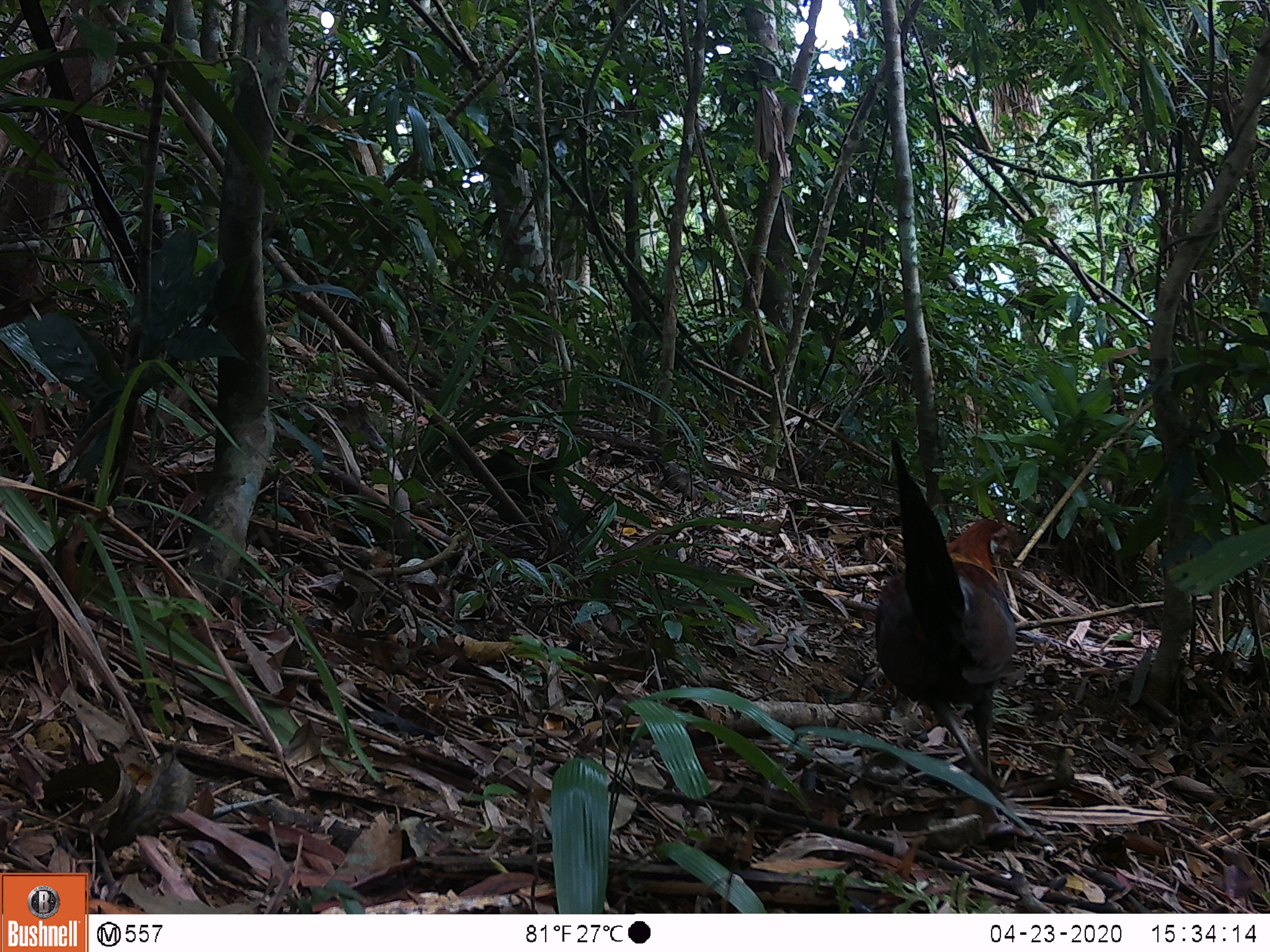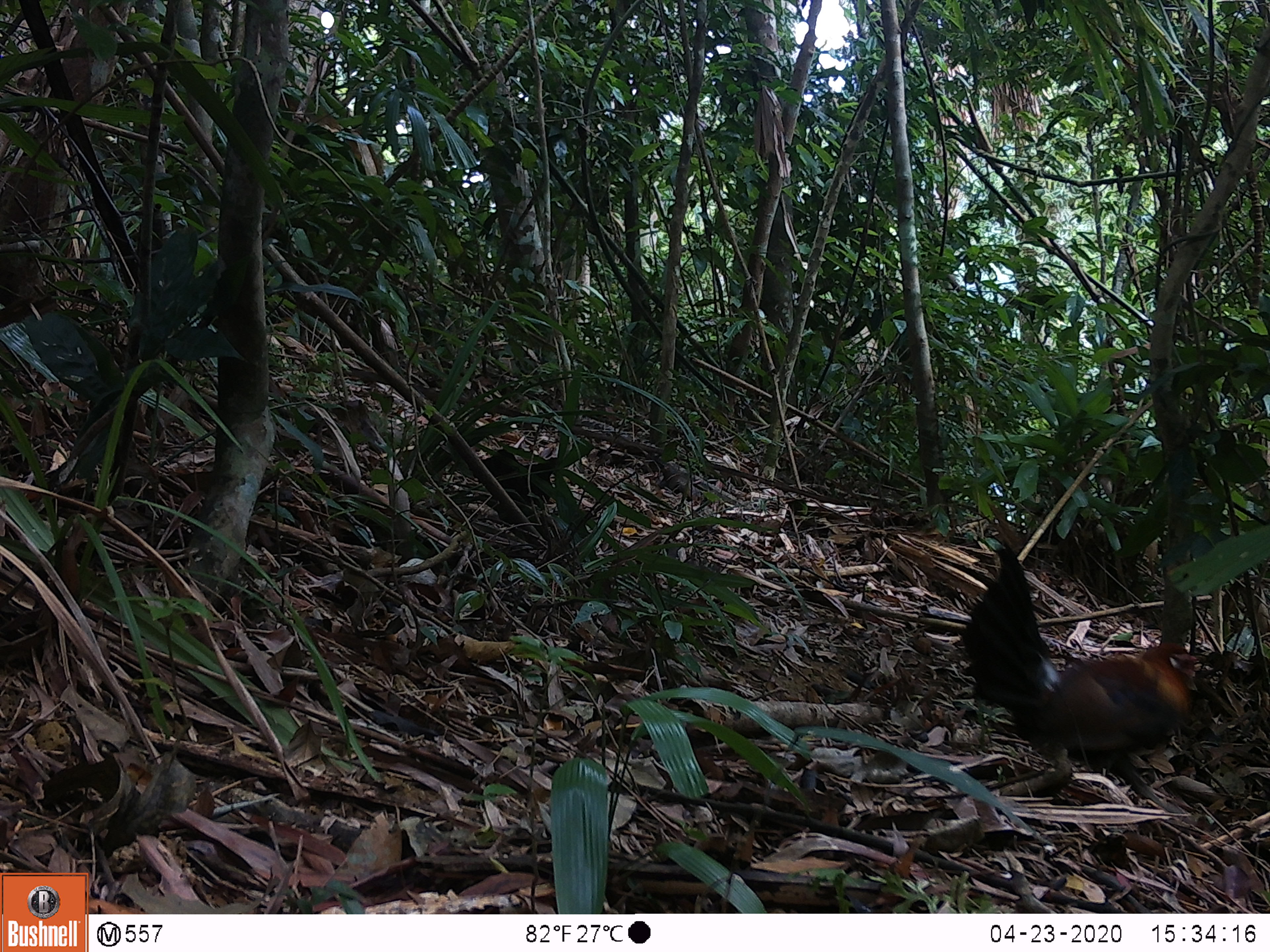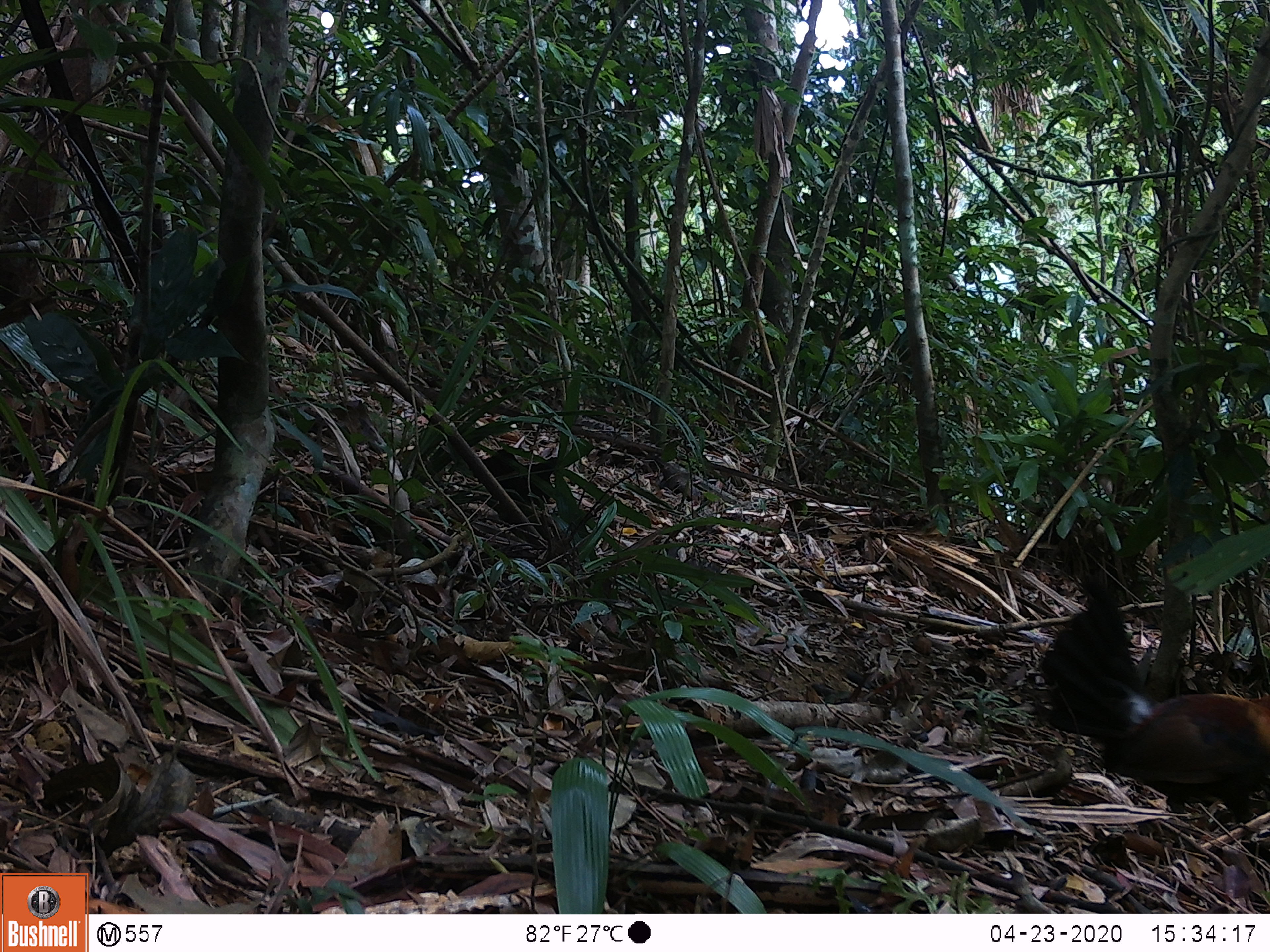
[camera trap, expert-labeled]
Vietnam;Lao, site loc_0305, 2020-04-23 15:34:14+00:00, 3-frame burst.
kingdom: Animalia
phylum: Chordata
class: Aves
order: Galliformes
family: Phasianidae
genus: Gallus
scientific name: Gallus gallus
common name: red junglefowl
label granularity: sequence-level